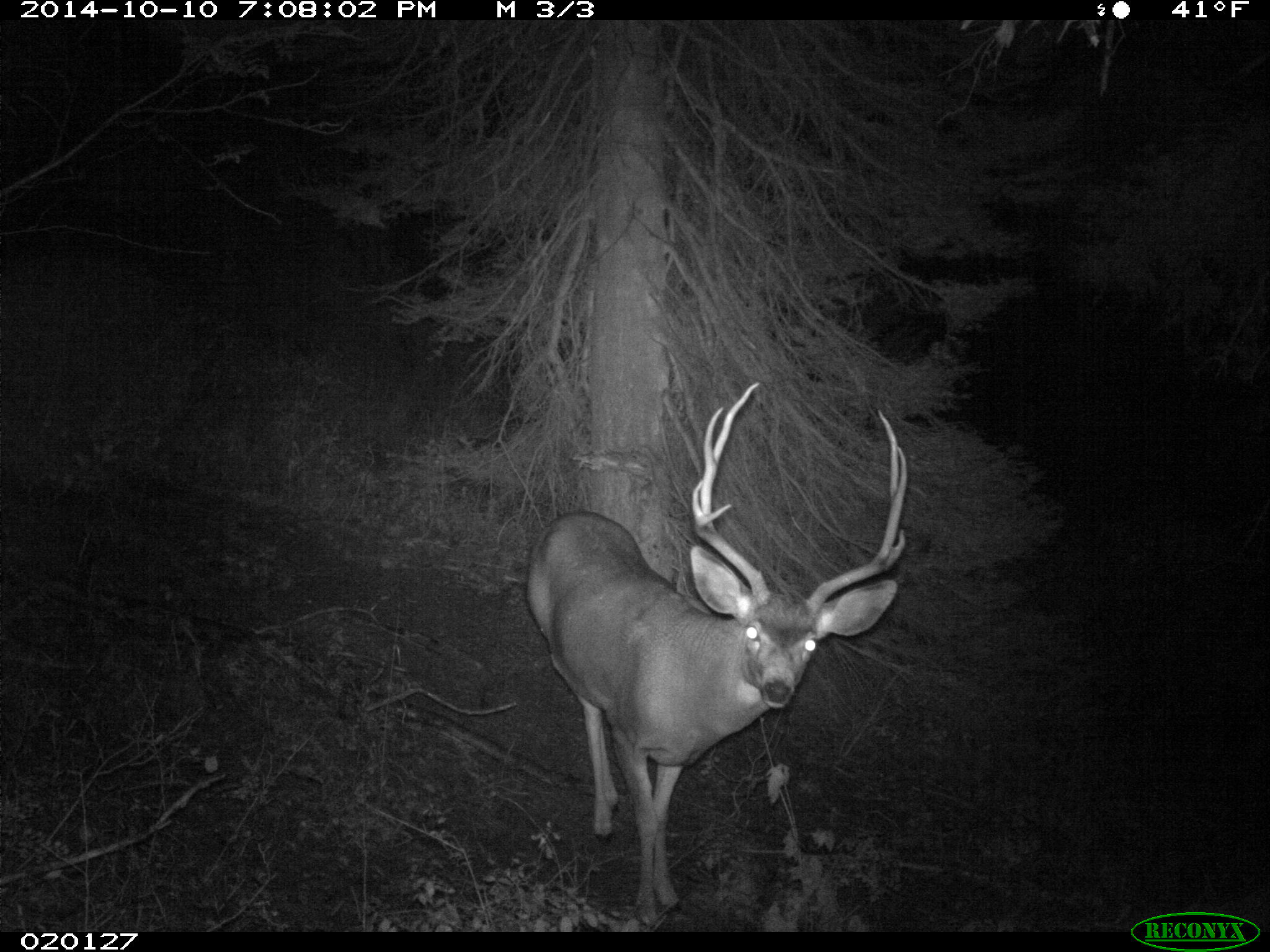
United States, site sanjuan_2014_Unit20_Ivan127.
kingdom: Animalia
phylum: Chordata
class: Mammalia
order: Artiodactyla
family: Cervidae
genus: Odocoileus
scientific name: Odocoileus hemionus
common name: mule deer